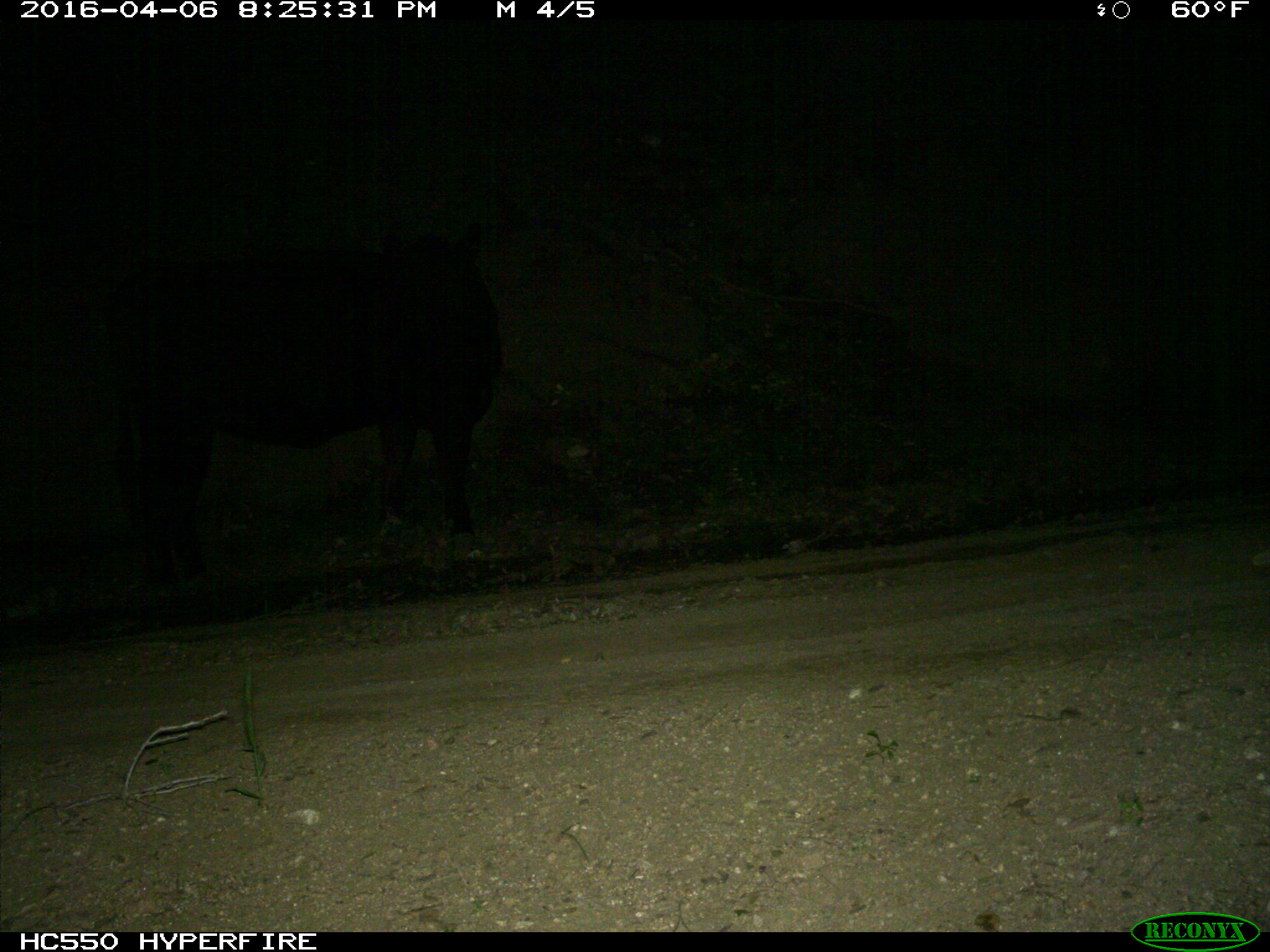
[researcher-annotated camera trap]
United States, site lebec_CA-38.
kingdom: Animalia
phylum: Chordata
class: Mammalia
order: Artiodactyla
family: Bovidae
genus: Bos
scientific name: Bos taurus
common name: domestic cow